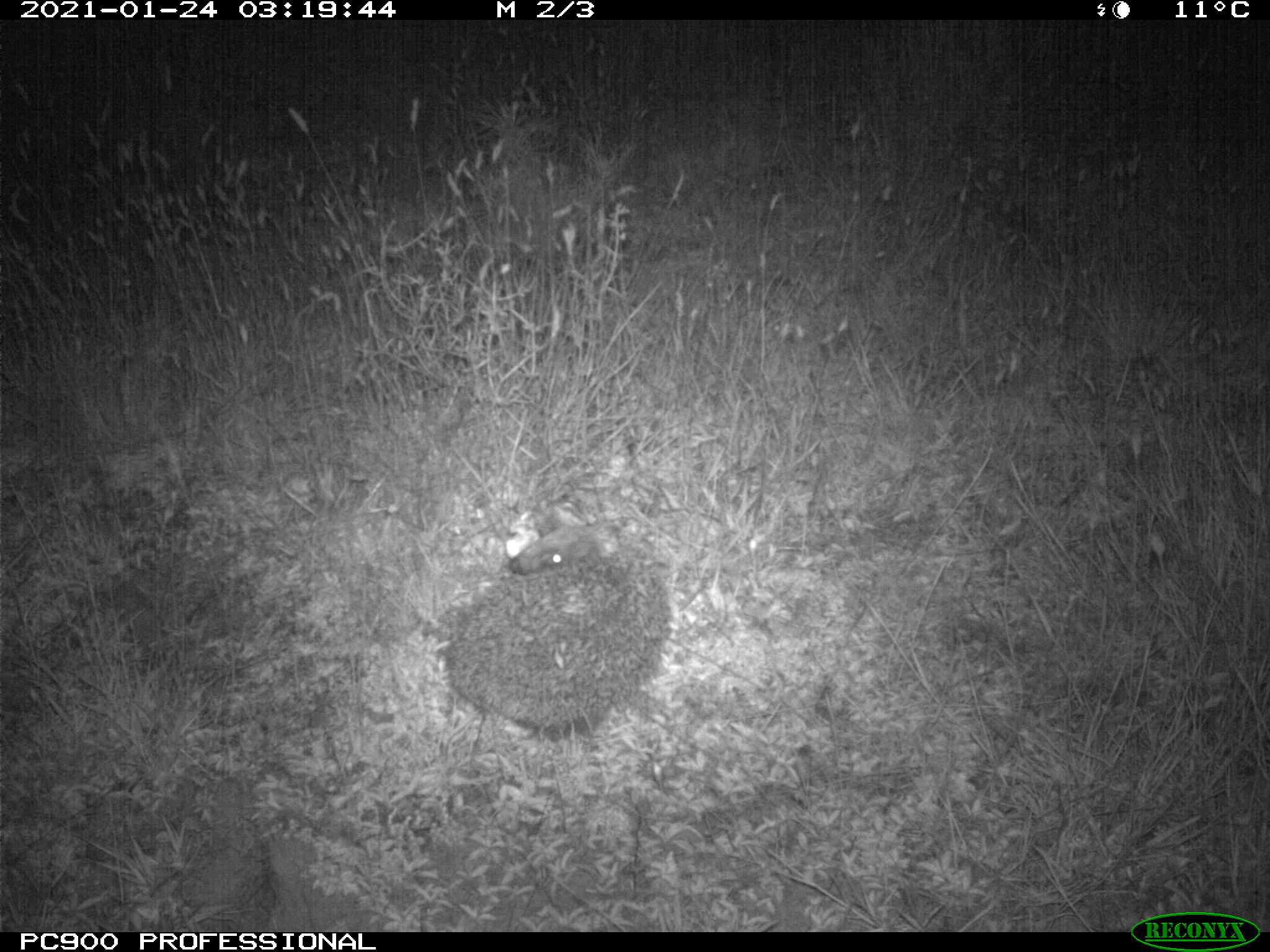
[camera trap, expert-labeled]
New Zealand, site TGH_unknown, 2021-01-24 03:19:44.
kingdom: Animalia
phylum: Chordata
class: Mammalia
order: Eulipotyphla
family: Erinaceidae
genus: Erinaceus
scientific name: Erinaceus europaeus europaeus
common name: european hedgehog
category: hedgehog